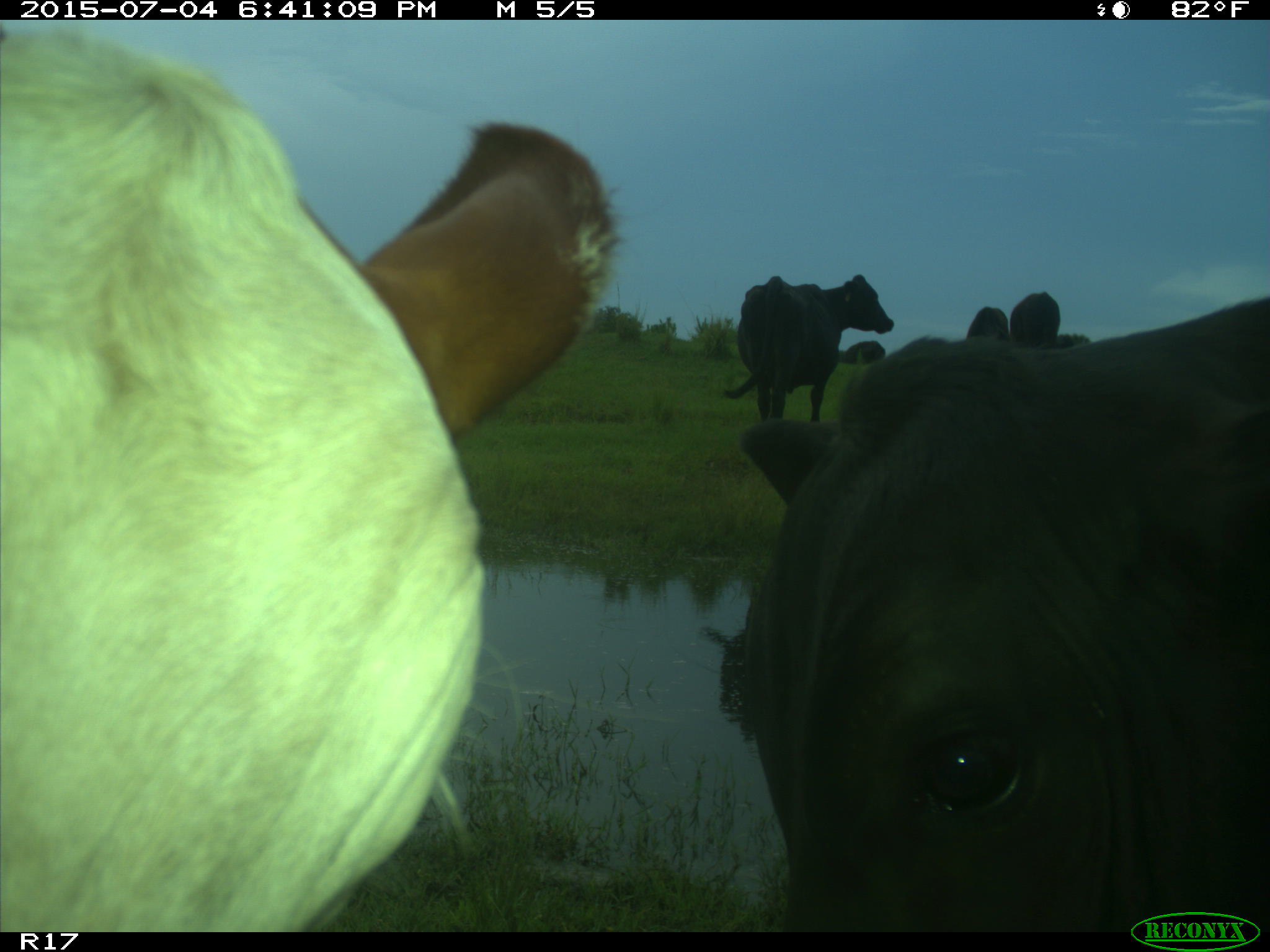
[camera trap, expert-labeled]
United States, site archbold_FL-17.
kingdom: Animalia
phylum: Chordata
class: Mammalia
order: Artiodactyla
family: Bovidae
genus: Bos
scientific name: Bos taurus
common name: domestic cow